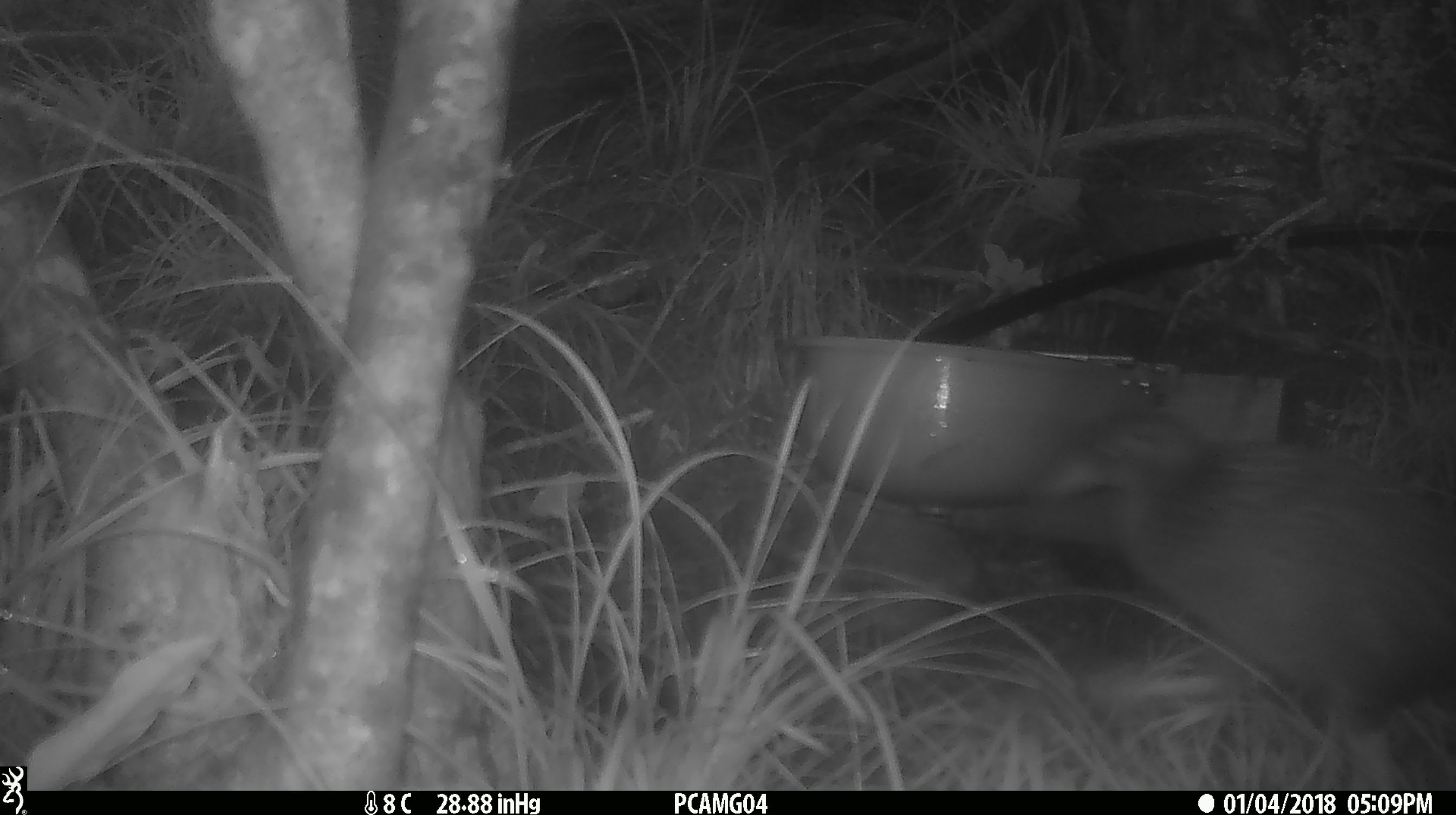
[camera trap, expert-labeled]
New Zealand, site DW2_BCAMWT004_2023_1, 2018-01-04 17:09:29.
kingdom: Animalia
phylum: Chordata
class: Aves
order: Gruiformes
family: Rallidae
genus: Gallirallus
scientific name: Gallirallus australis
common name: weka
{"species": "weka (Gallirallus australis)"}